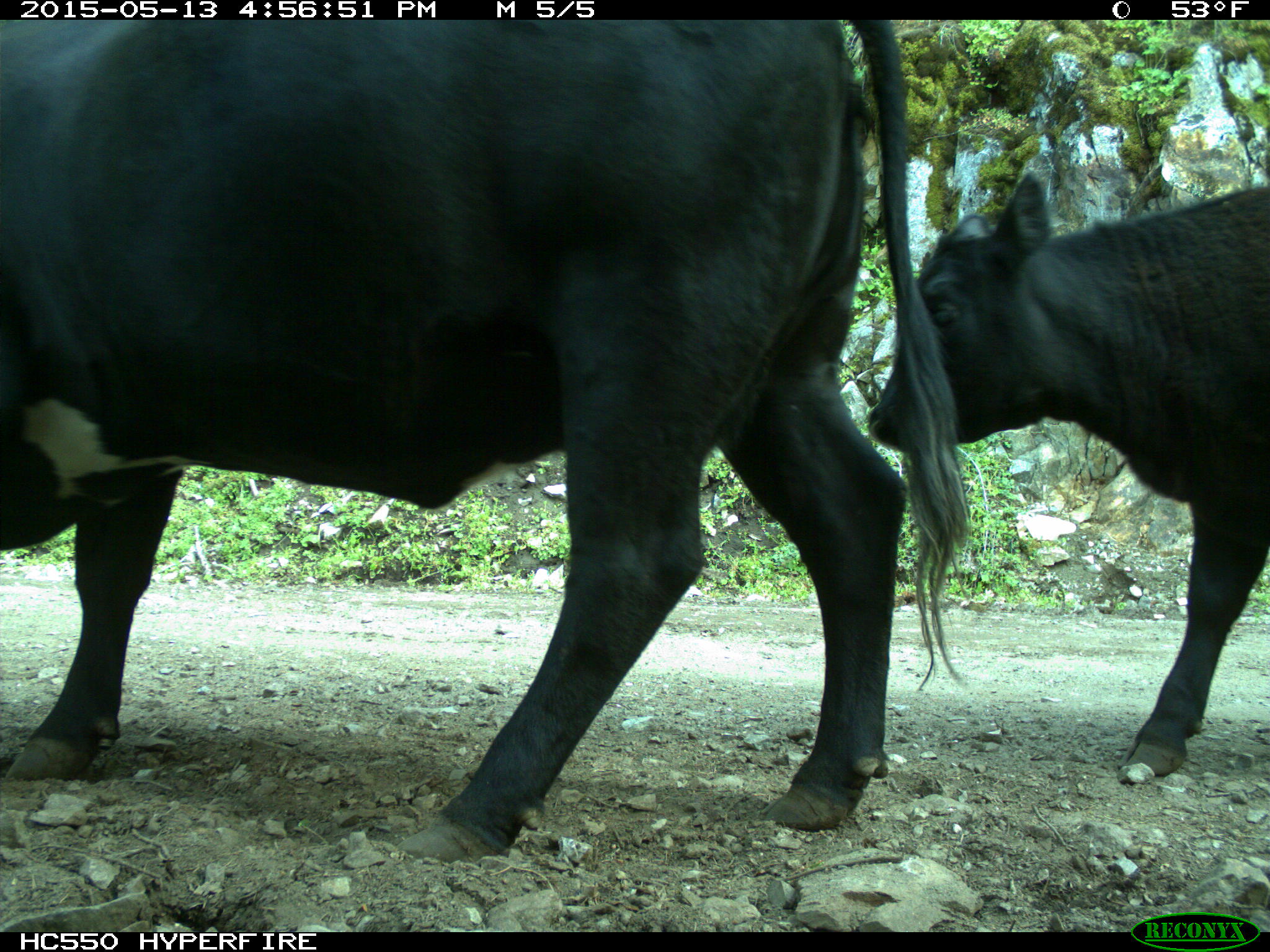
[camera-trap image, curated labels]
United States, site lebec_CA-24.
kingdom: Animalia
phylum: Chordata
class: Mammalia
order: Artiodactyla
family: Bovidae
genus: Bos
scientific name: Bos taurus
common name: domestic cow